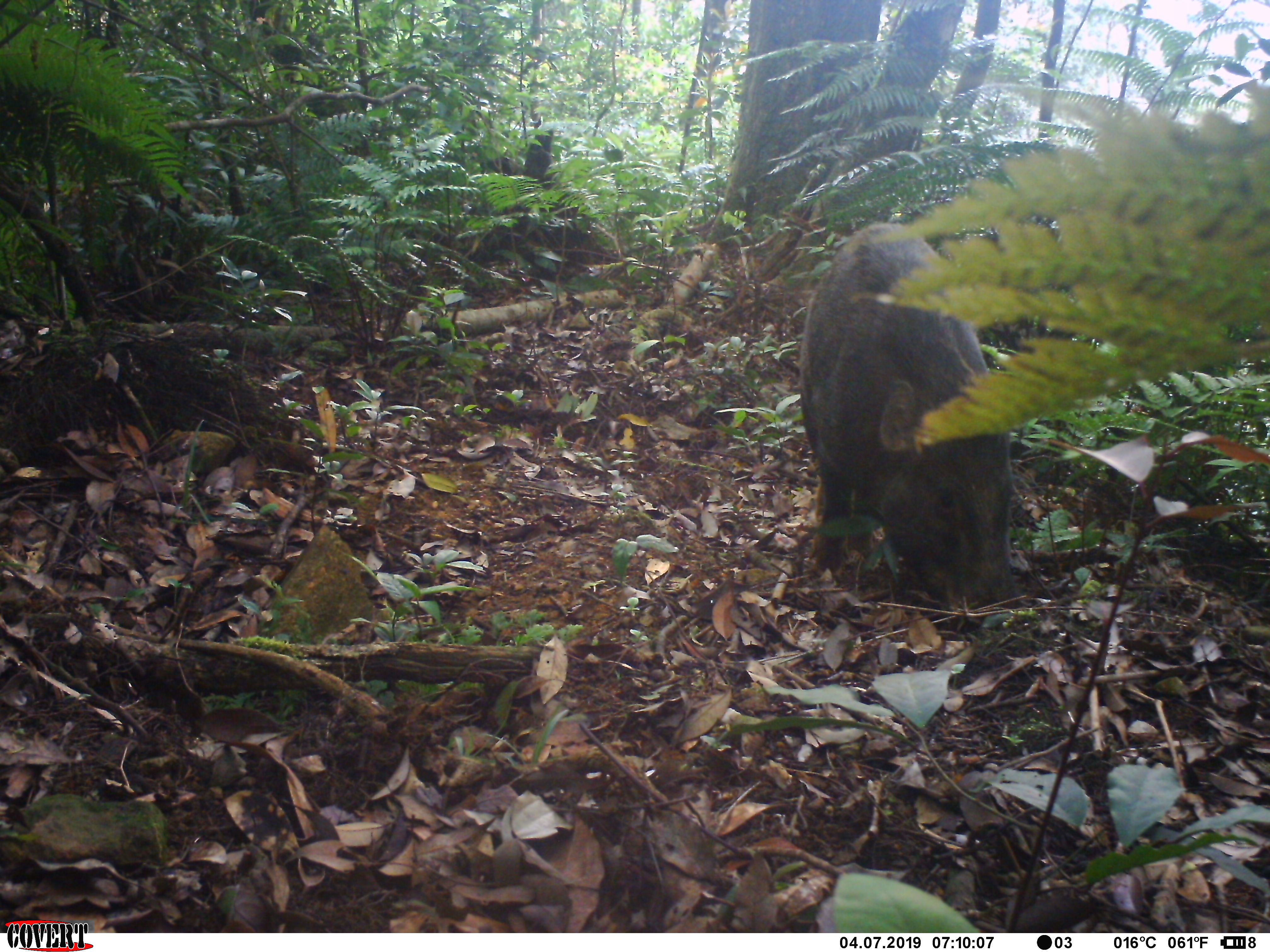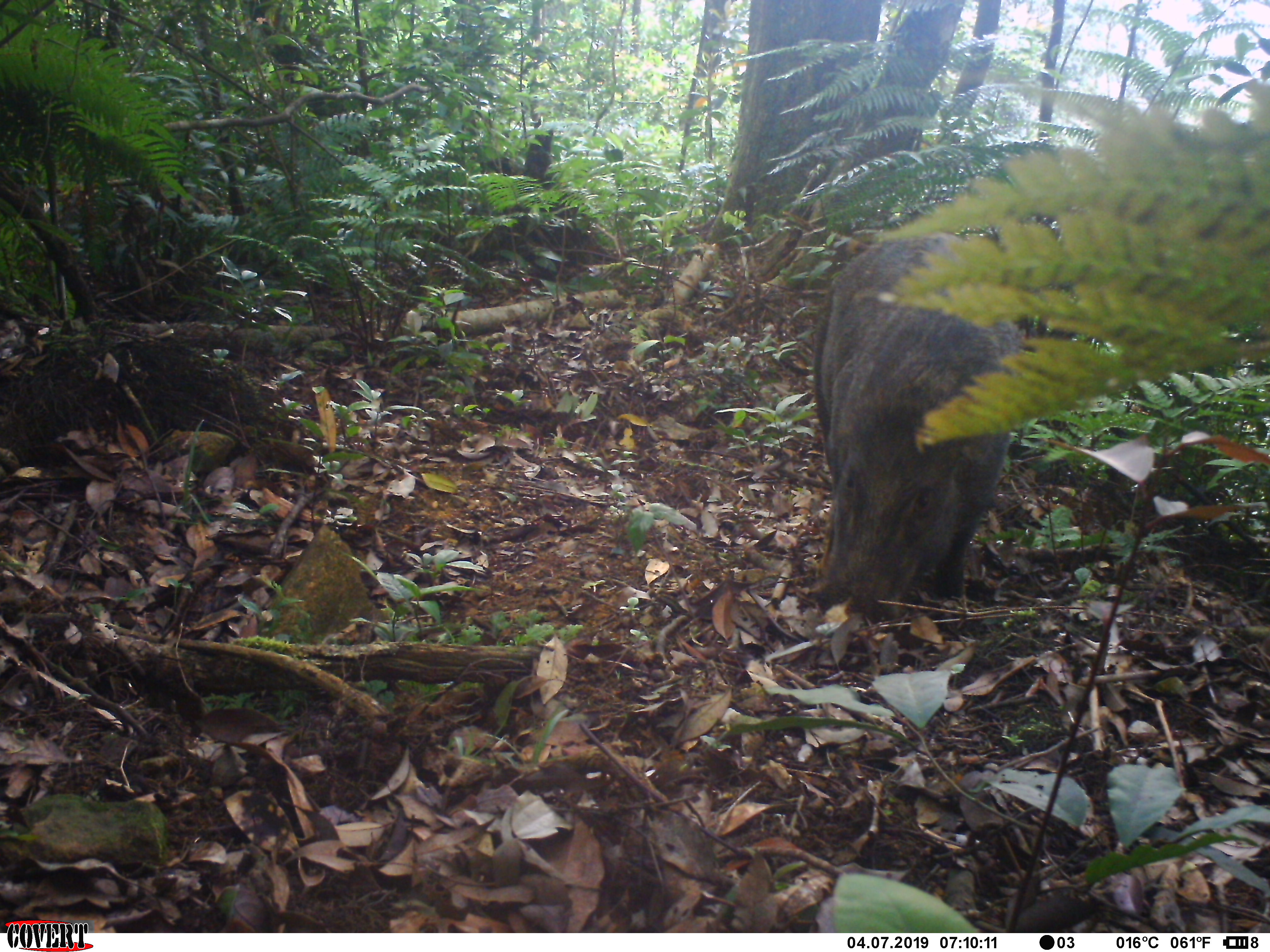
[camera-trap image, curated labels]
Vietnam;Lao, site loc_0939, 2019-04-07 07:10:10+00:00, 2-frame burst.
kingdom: Animalia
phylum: Chordata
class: Mammalia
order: Artiodactyla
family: Suidae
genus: Sus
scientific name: Sus scrofa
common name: eurasian wild pig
Eurasian wild pig (Sus scrofa). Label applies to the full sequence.